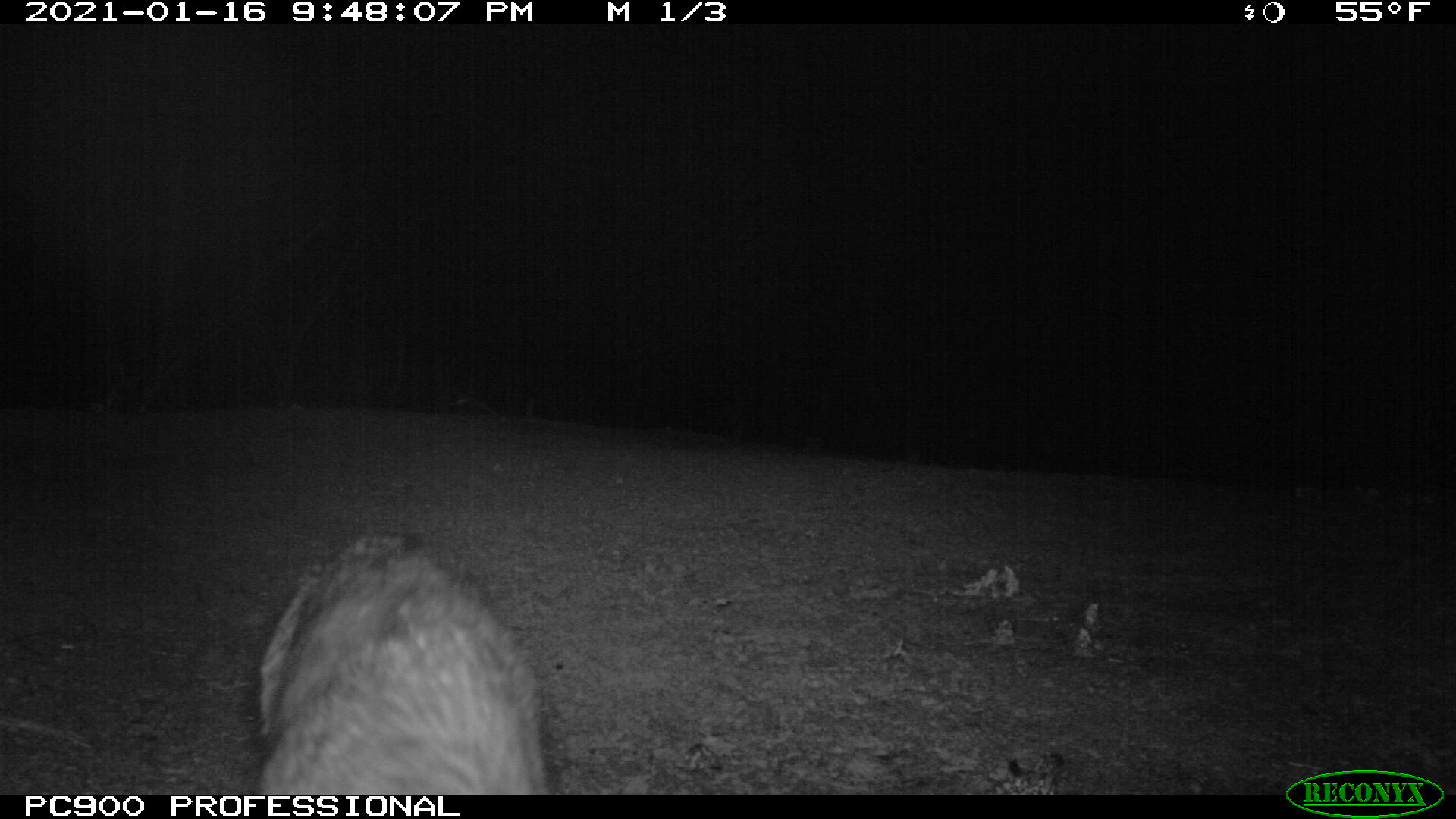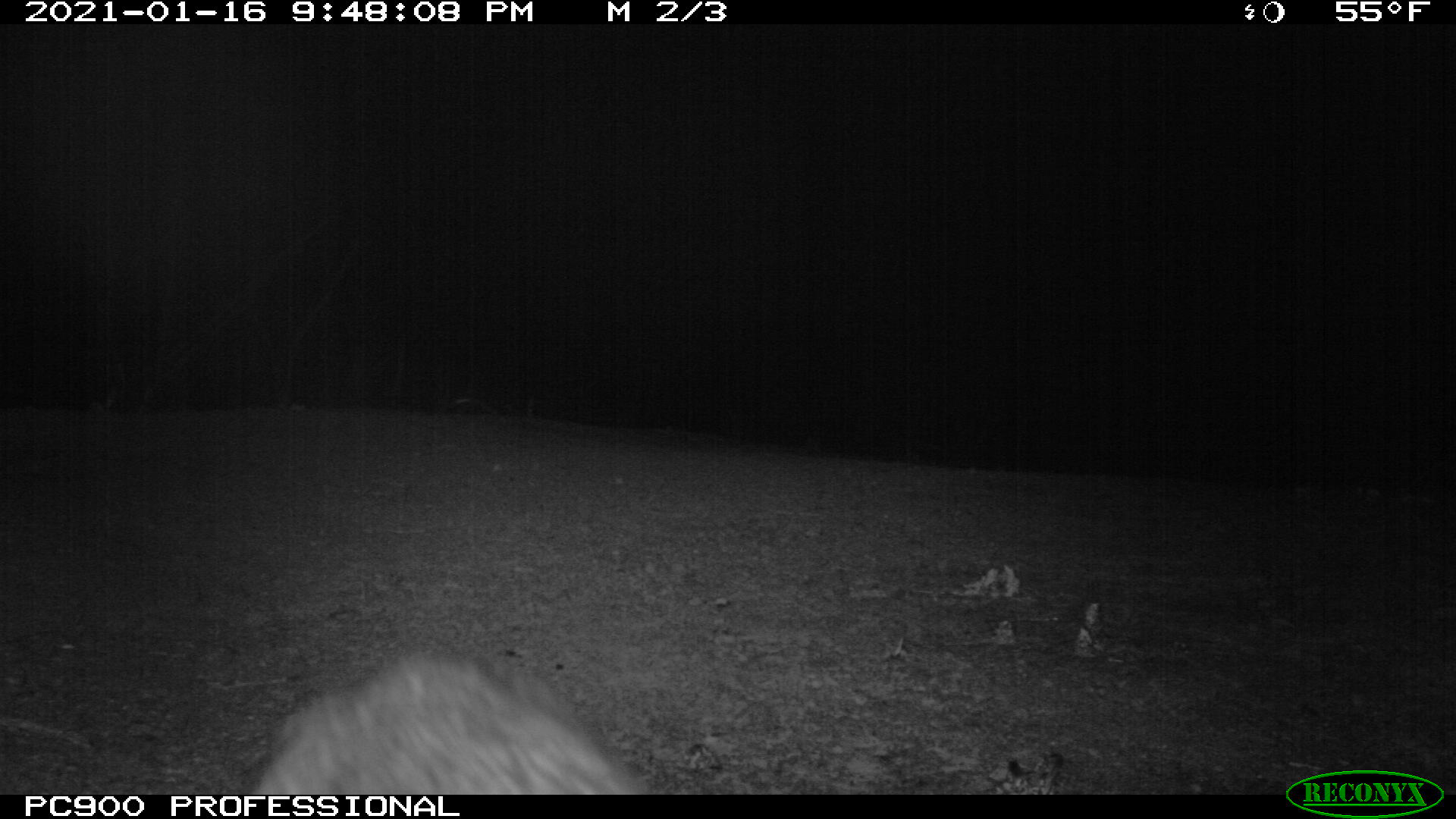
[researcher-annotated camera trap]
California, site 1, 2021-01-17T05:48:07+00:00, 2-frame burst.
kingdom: Animalia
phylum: Chordata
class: Mammalia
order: Carnivora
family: Canidae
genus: Urocyon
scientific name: Urocyon cinereoargenteus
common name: gray fox